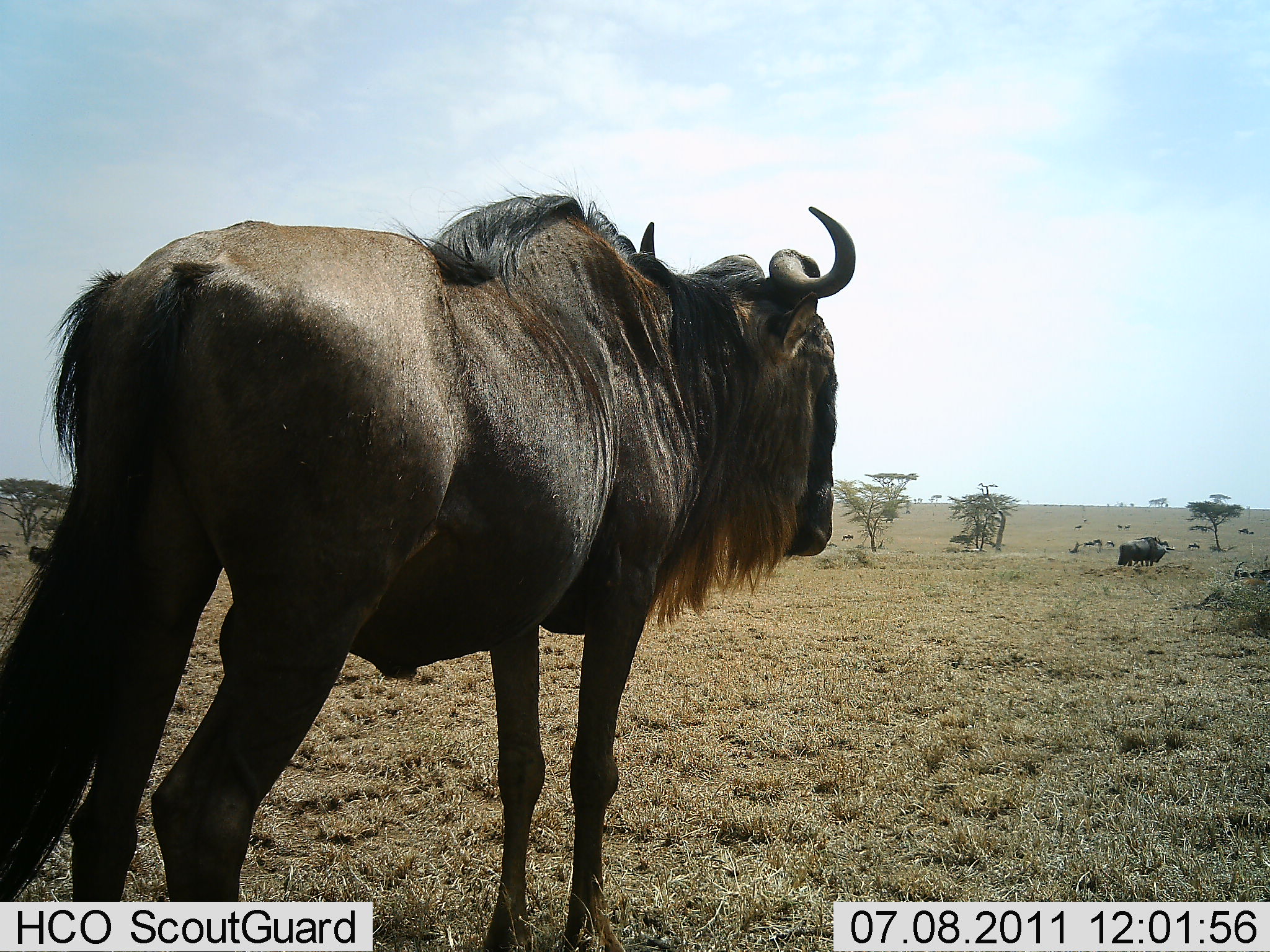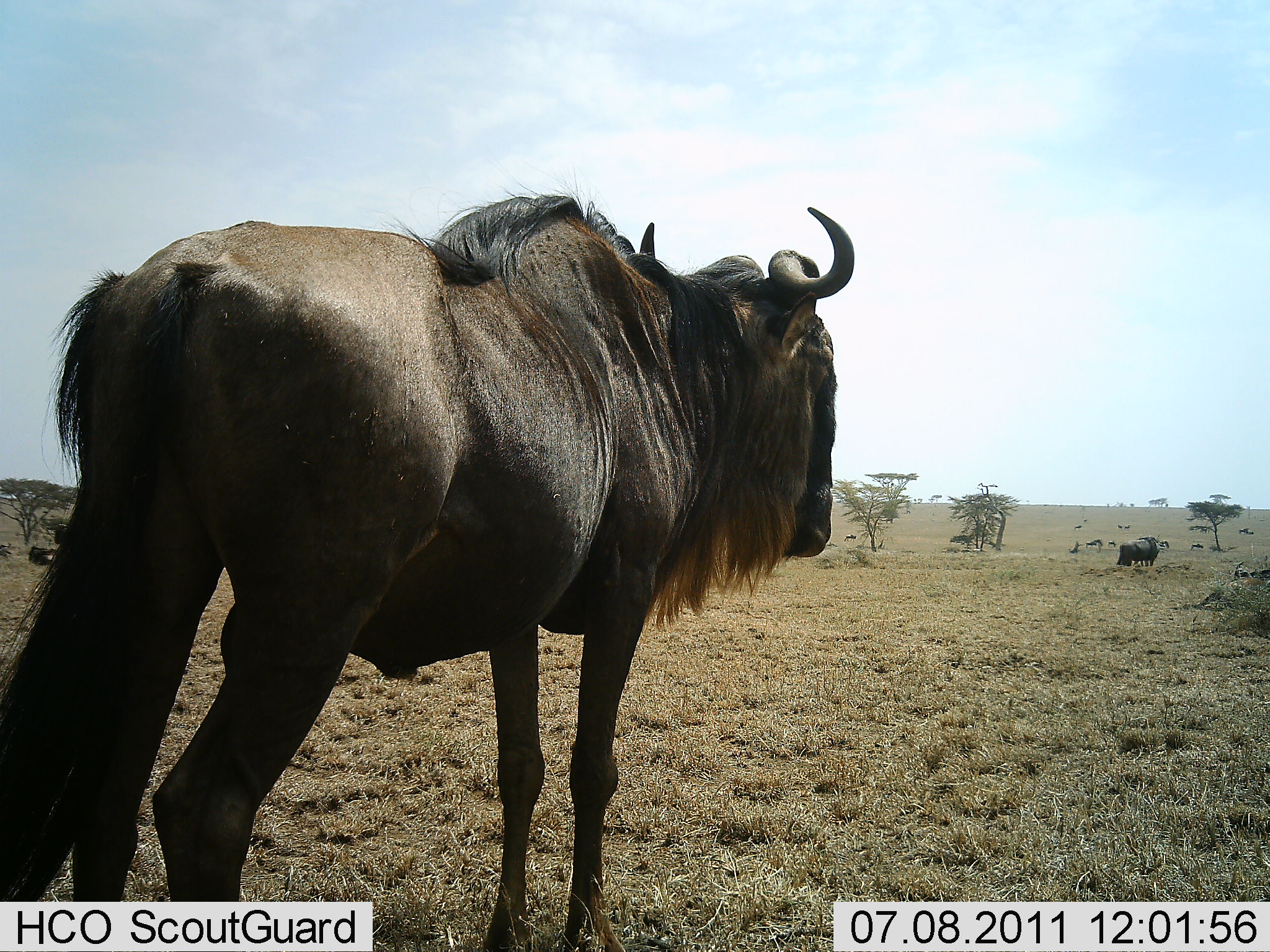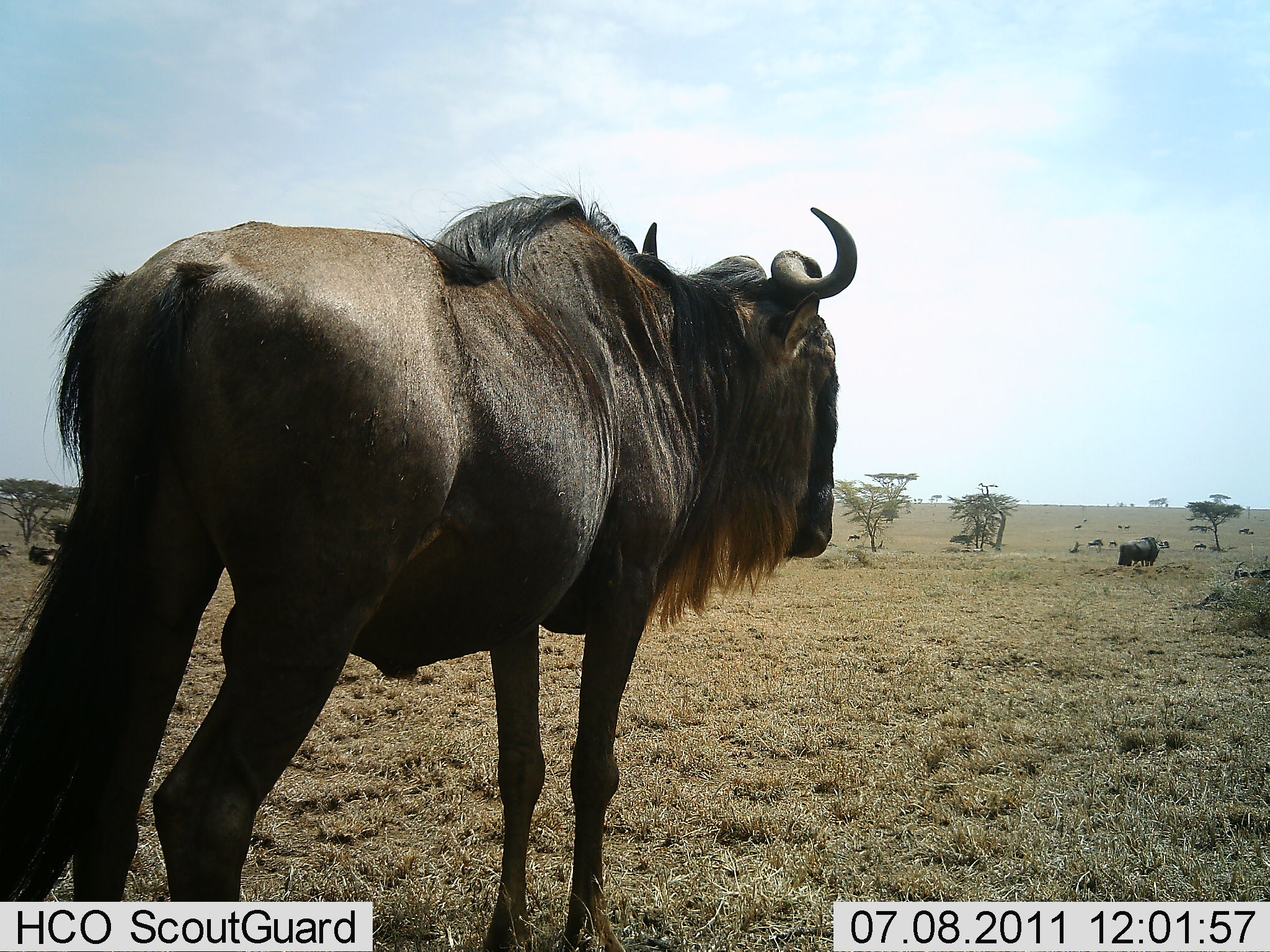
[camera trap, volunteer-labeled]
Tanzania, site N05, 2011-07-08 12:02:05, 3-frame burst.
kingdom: Animalia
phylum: Chordata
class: Mammalia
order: Artiodactyla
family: Bovidae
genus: Connochaetes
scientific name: Connochaetes taurinus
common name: blue wildebeest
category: wildebeest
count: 10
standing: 93%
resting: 7%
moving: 33%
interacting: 0%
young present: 0%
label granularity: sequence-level